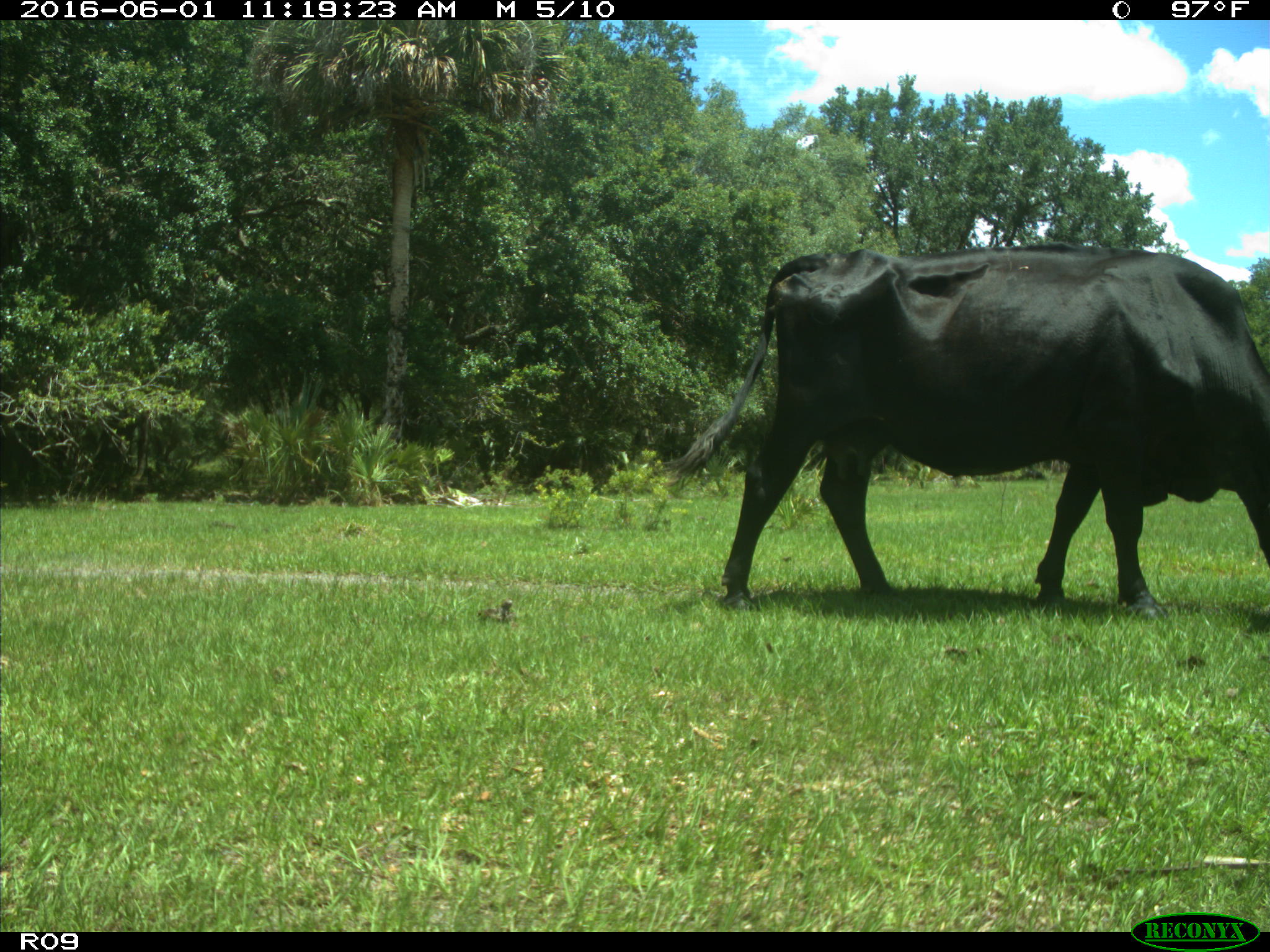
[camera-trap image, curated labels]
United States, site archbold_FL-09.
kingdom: Animalia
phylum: Chordata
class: Mammalia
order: Artiodactyla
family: Bovidae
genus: Bos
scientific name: Bos taurus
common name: domestic cow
Bos taurus (domestic cow).